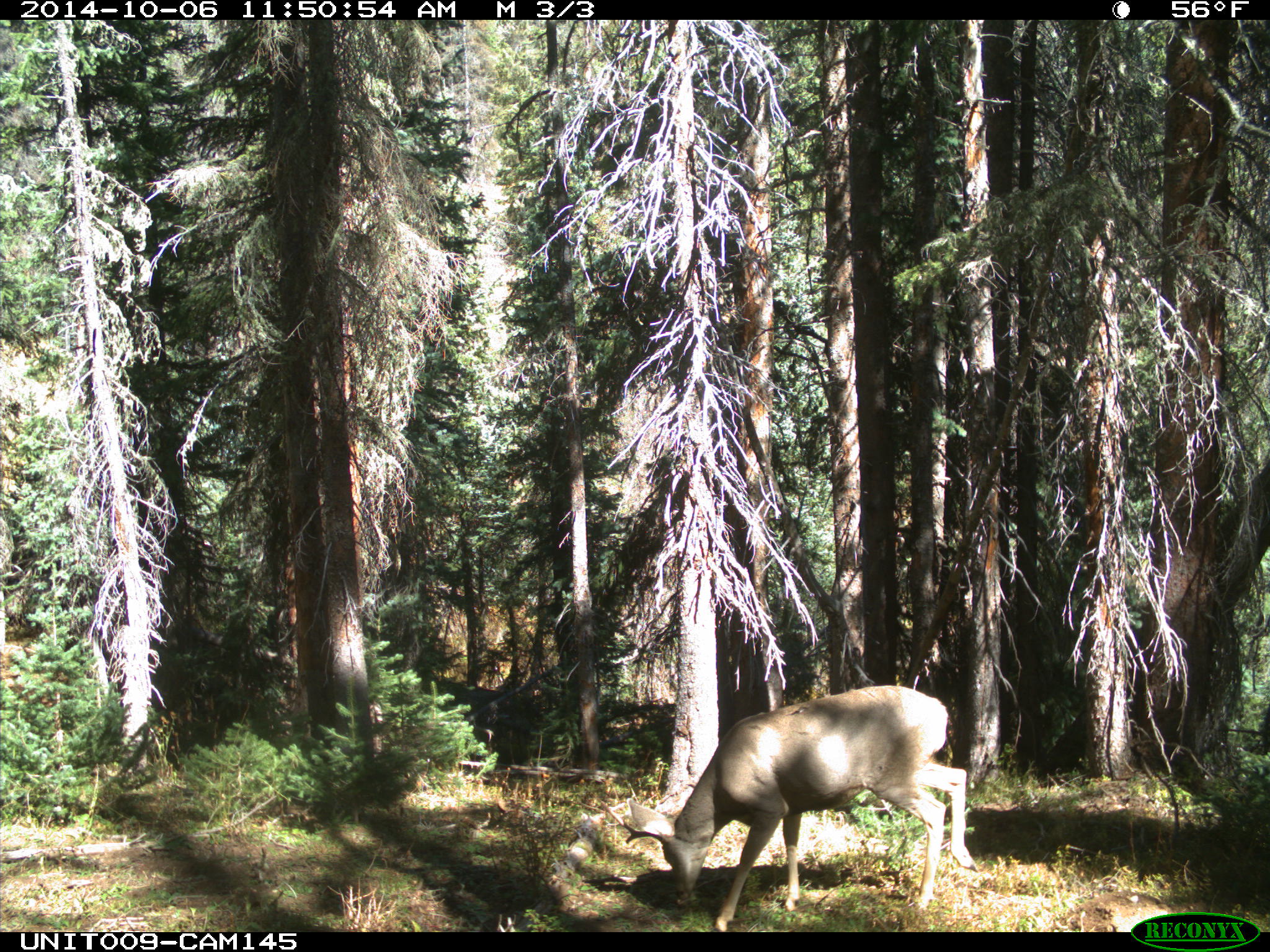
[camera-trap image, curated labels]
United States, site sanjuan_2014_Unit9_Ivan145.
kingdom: Animalia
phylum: Chordata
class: Mammalia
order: Artiodactyla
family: Cervidae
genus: Odocoileus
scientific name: Odocoileus hemionus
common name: mule deer